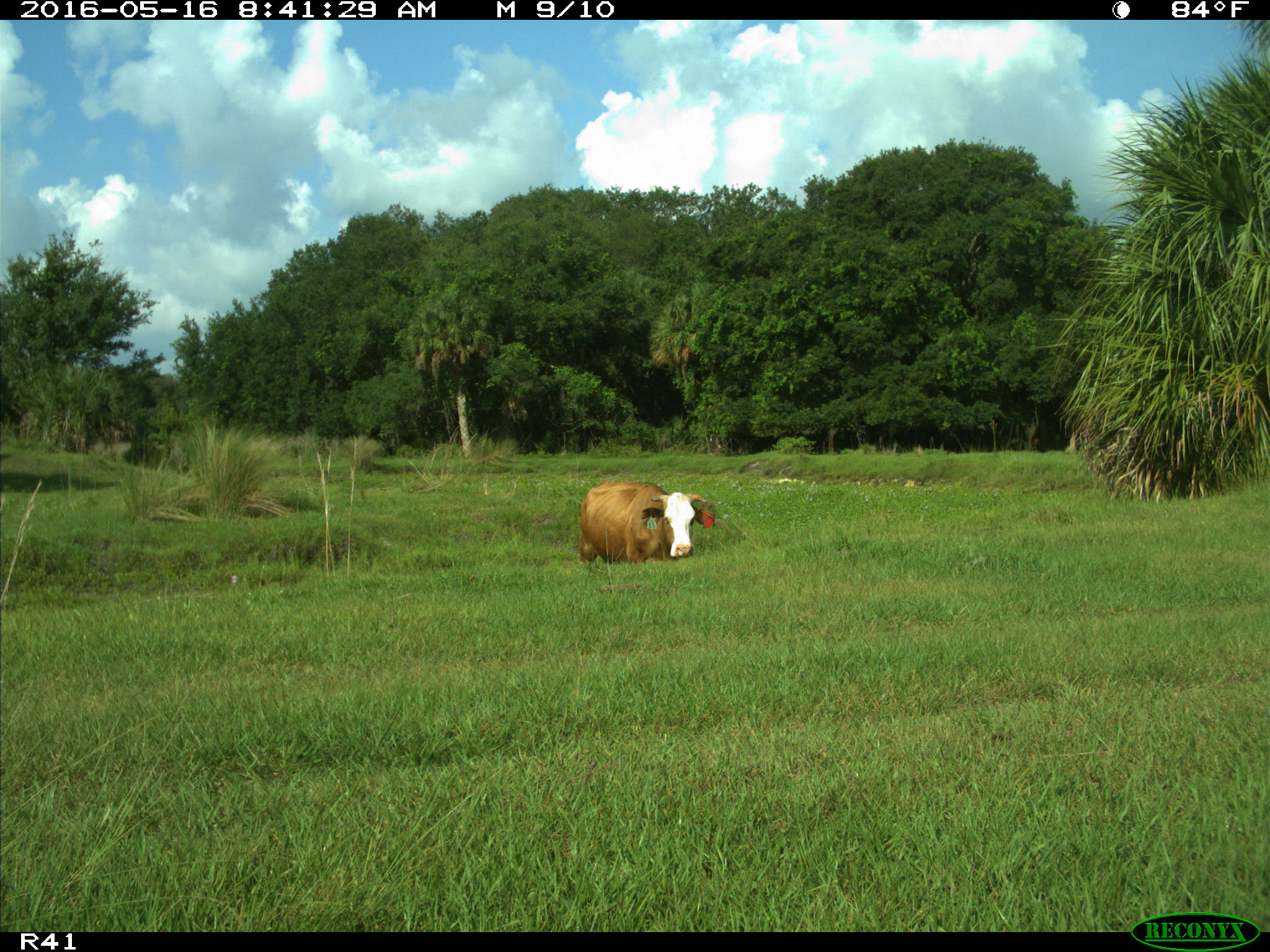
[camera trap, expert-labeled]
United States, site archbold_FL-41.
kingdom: Animalia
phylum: Chordata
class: Mammalia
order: Artiodactyla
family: Bovidae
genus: Bos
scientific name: Bos taurus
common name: domestic cow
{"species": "Bos taurus (domestic cow)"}